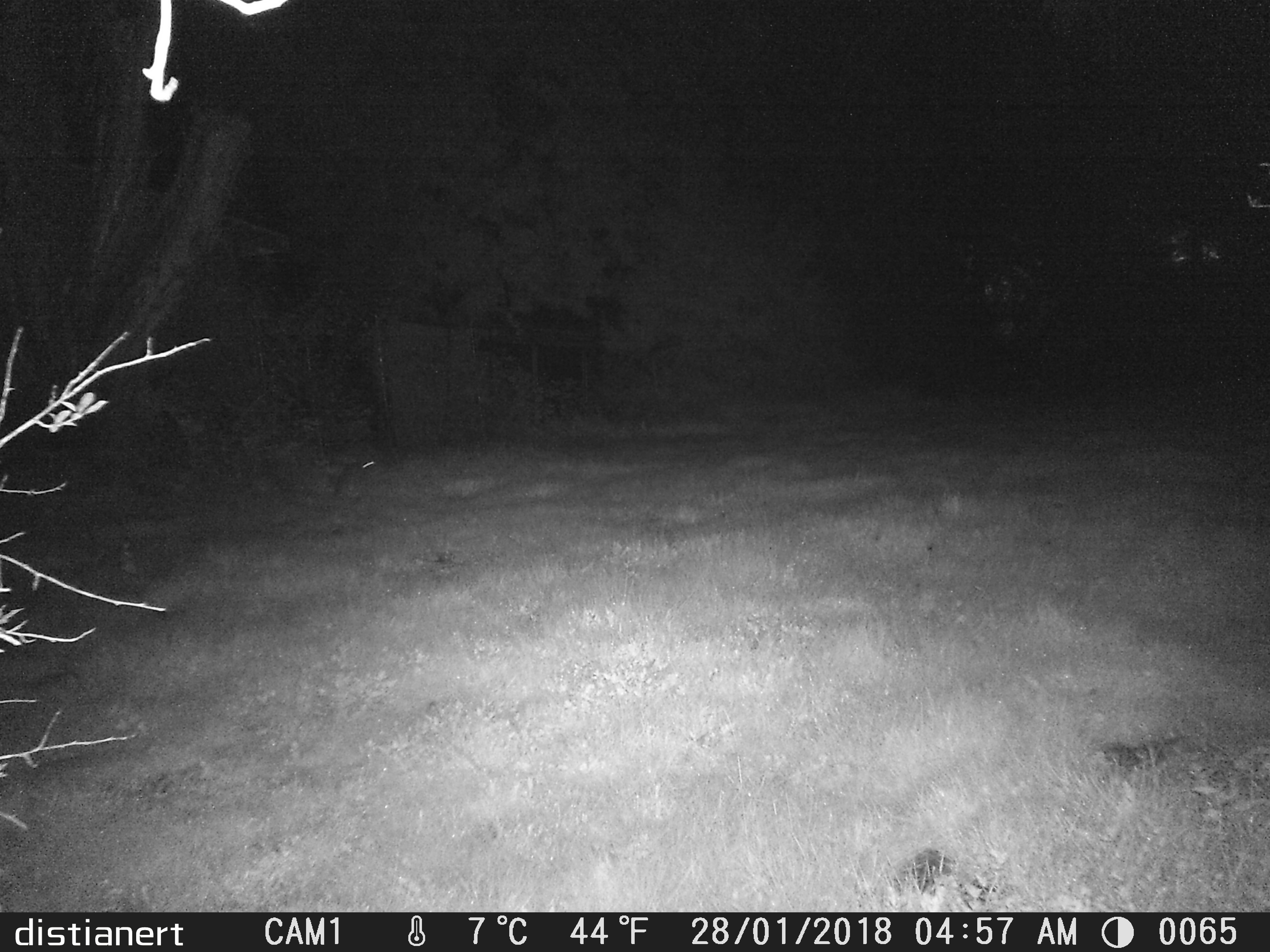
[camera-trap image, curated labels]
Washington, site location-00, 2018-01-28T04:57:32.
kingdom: Animalia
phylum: Chordata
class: Mammalia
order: Lagomorpha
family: Leporidae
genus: Sylvilagus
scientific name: Sylvilagus floridanus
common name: eastern cottontail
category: rabbit